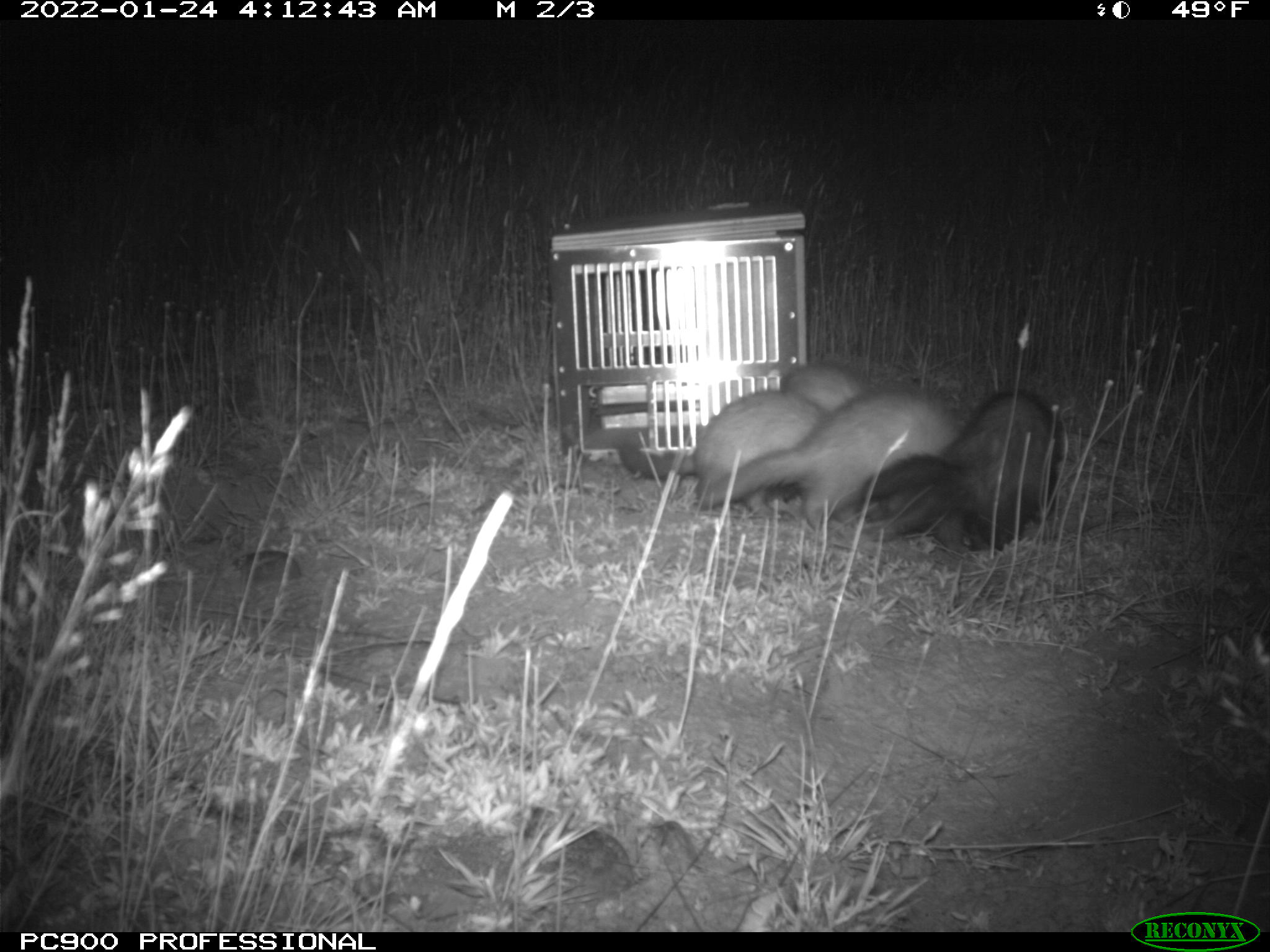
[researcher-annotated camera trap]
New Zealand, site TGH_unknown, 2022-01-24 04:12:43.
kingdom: Animalia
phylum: Chordata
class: Mammalia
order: Carnivora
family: Mustelidae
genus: Mustela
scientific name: Mustela furo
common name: ferret